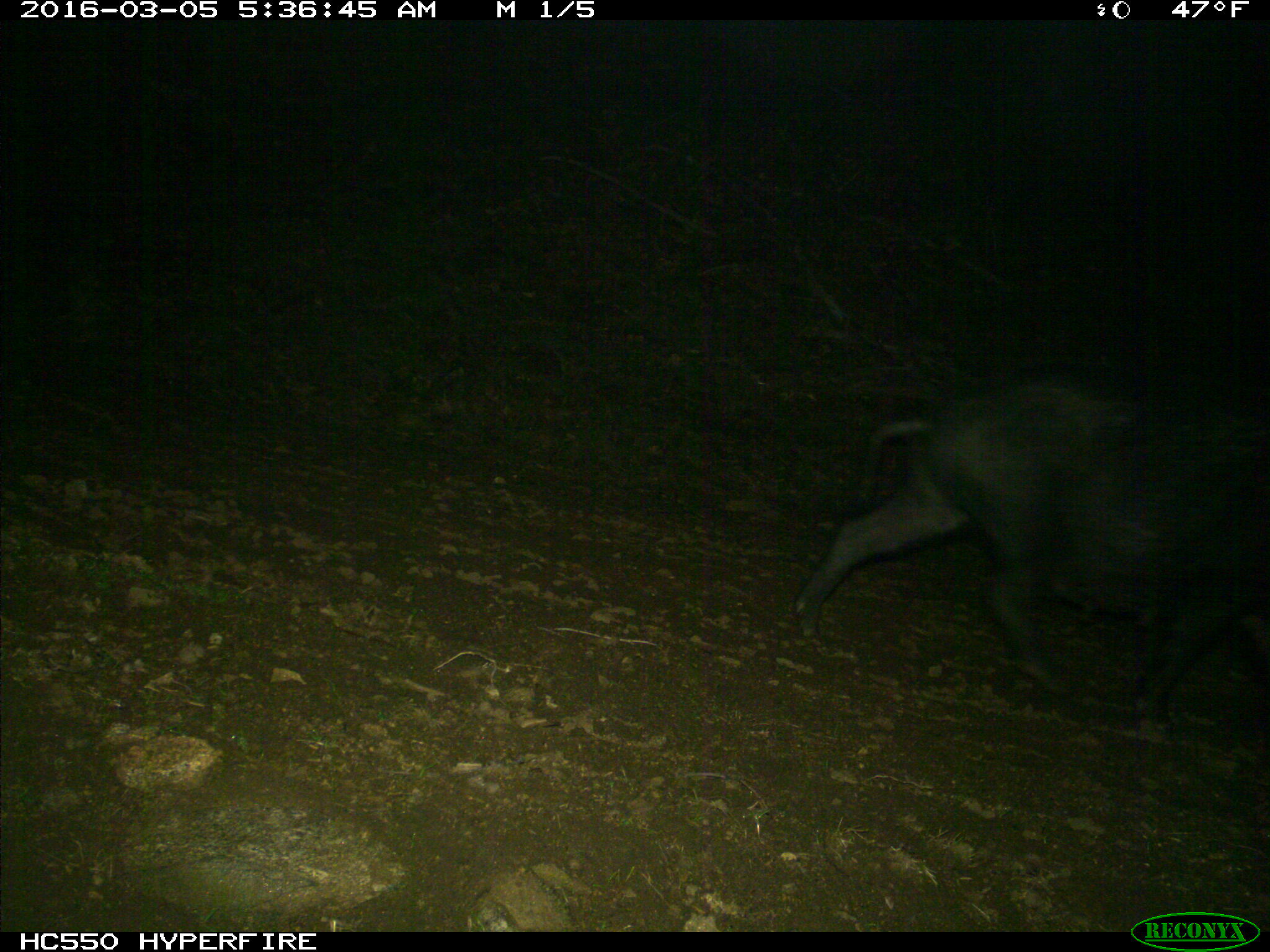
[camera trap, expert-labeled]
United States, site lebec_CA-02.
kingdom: Animalia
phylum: Chordata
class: Mammalia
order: Artiodactyla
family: Suidae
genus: Sus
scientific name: Sus scrofa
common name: wild boar